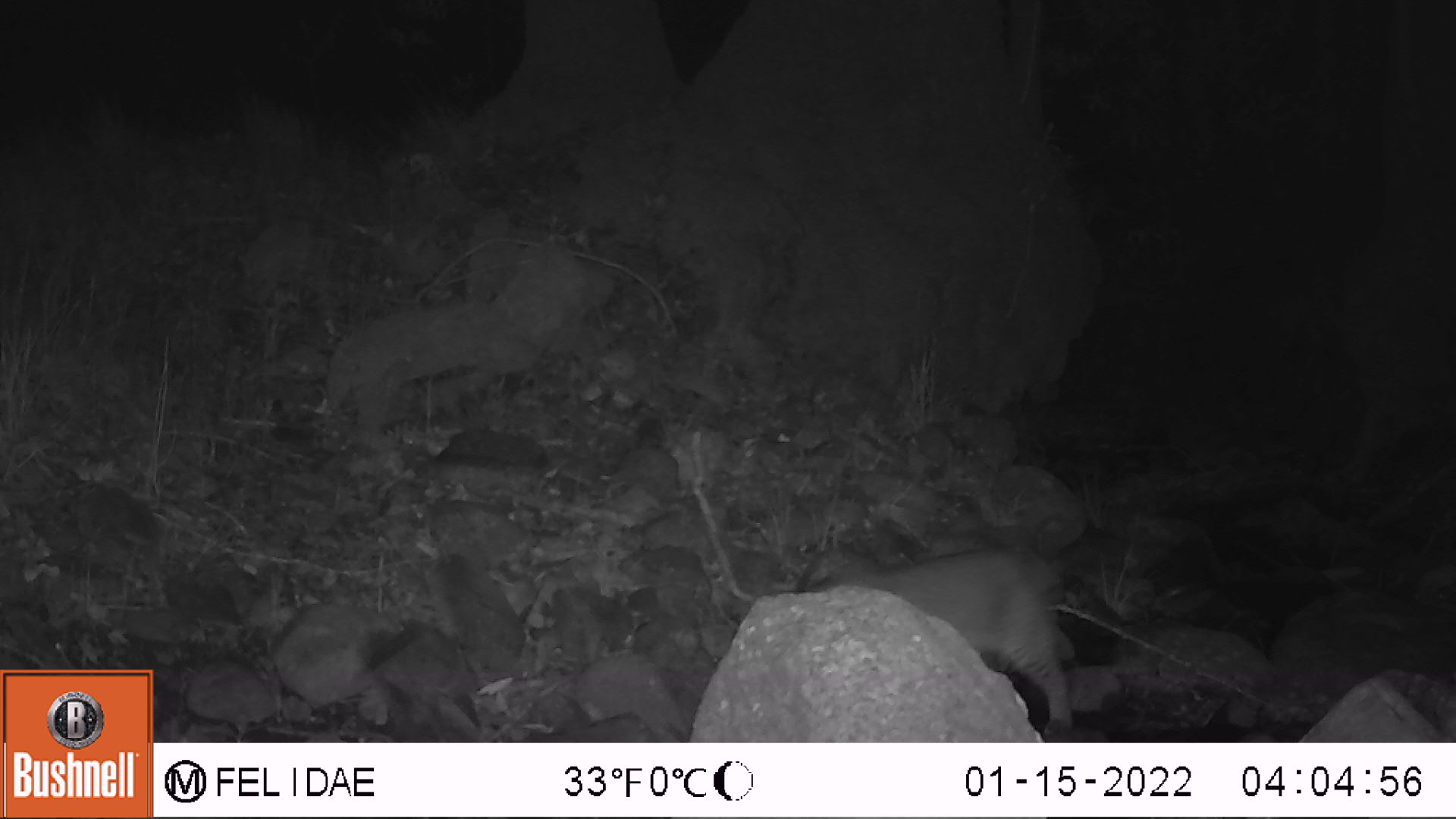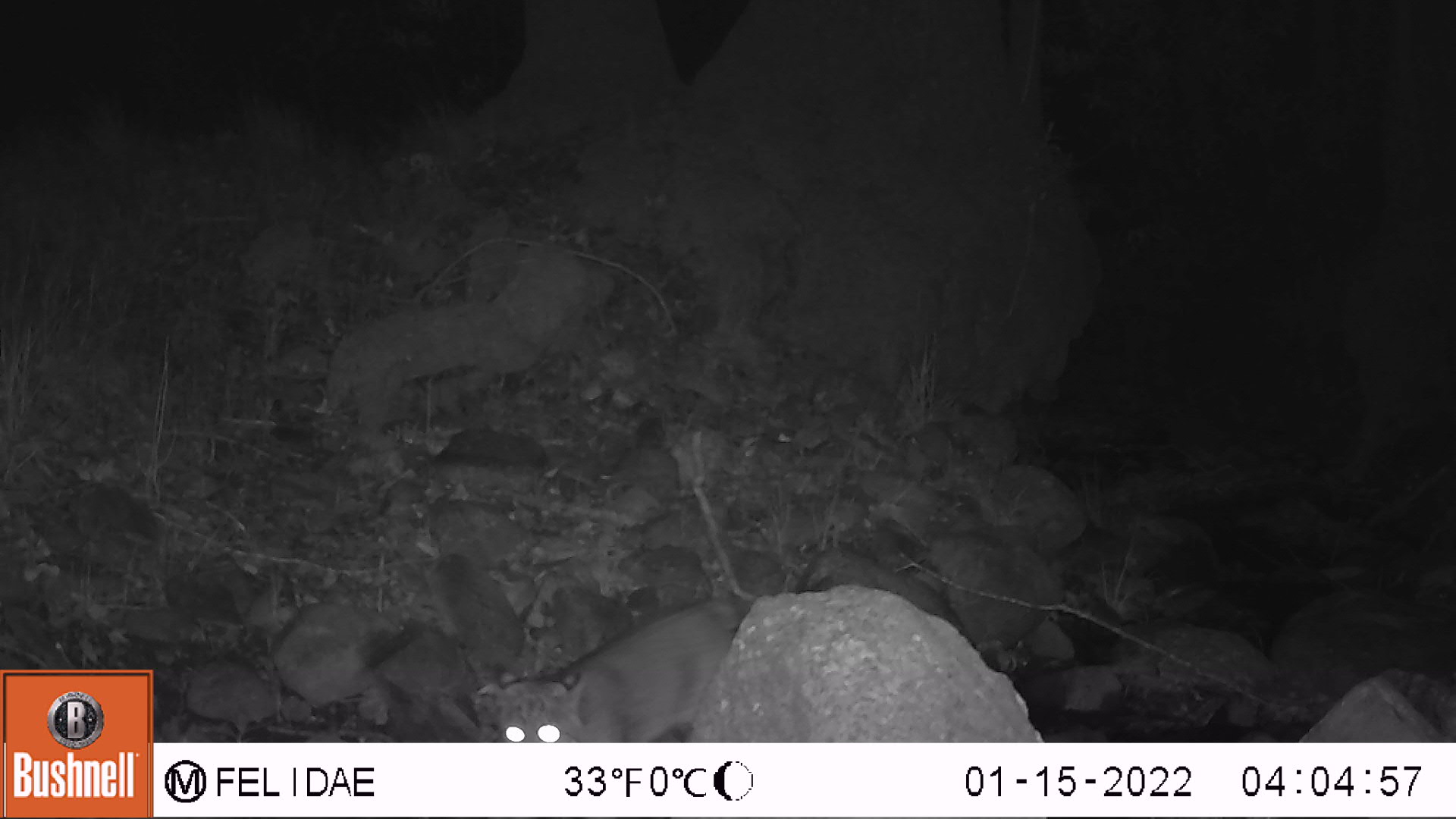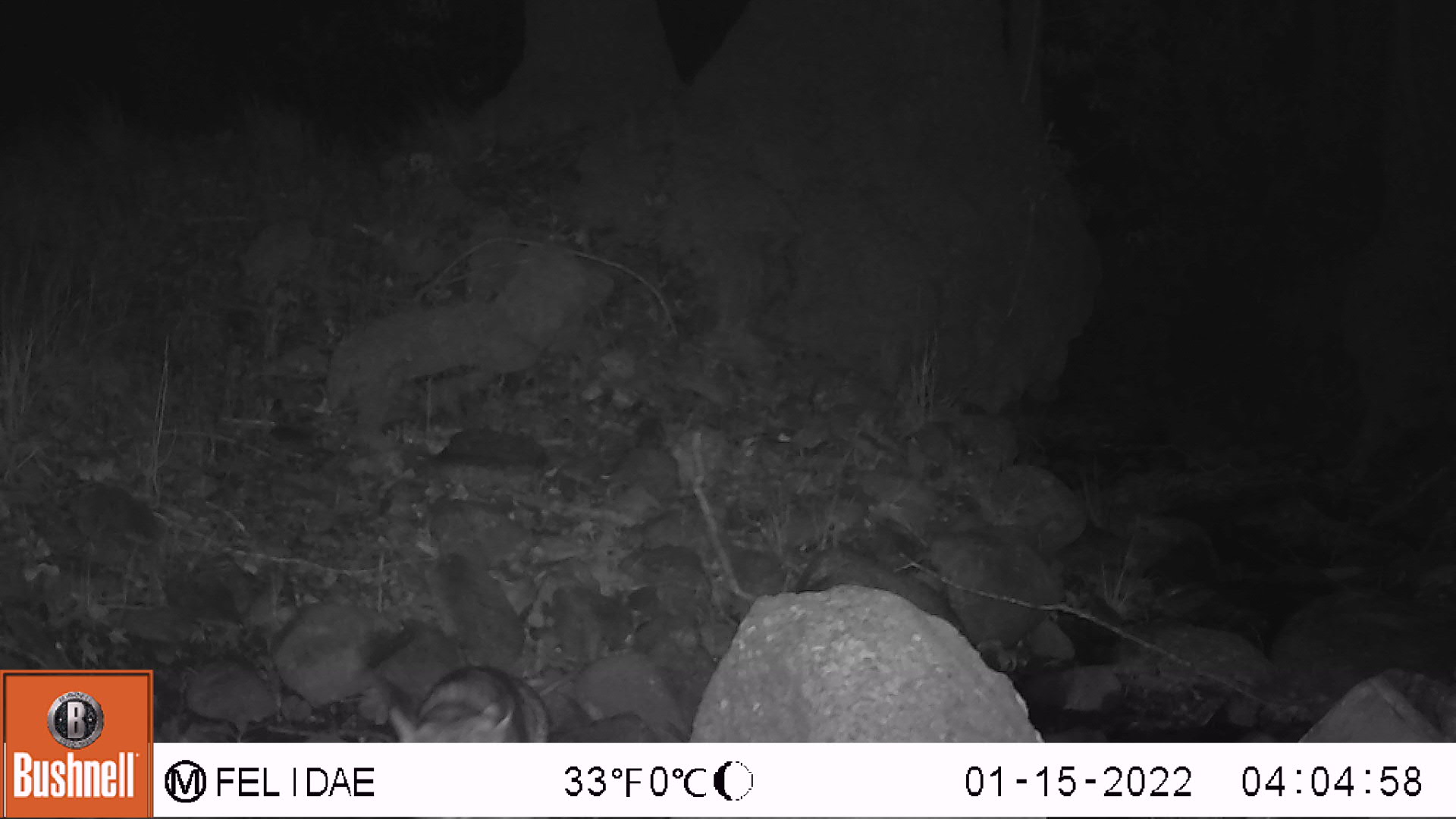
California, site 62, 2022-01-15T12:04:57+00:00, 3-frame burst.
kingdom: Animalia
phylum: Chordata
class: Mammalia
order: Carnivora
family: Felidae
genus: Lynx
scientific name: Lynx rufus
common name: bobcat